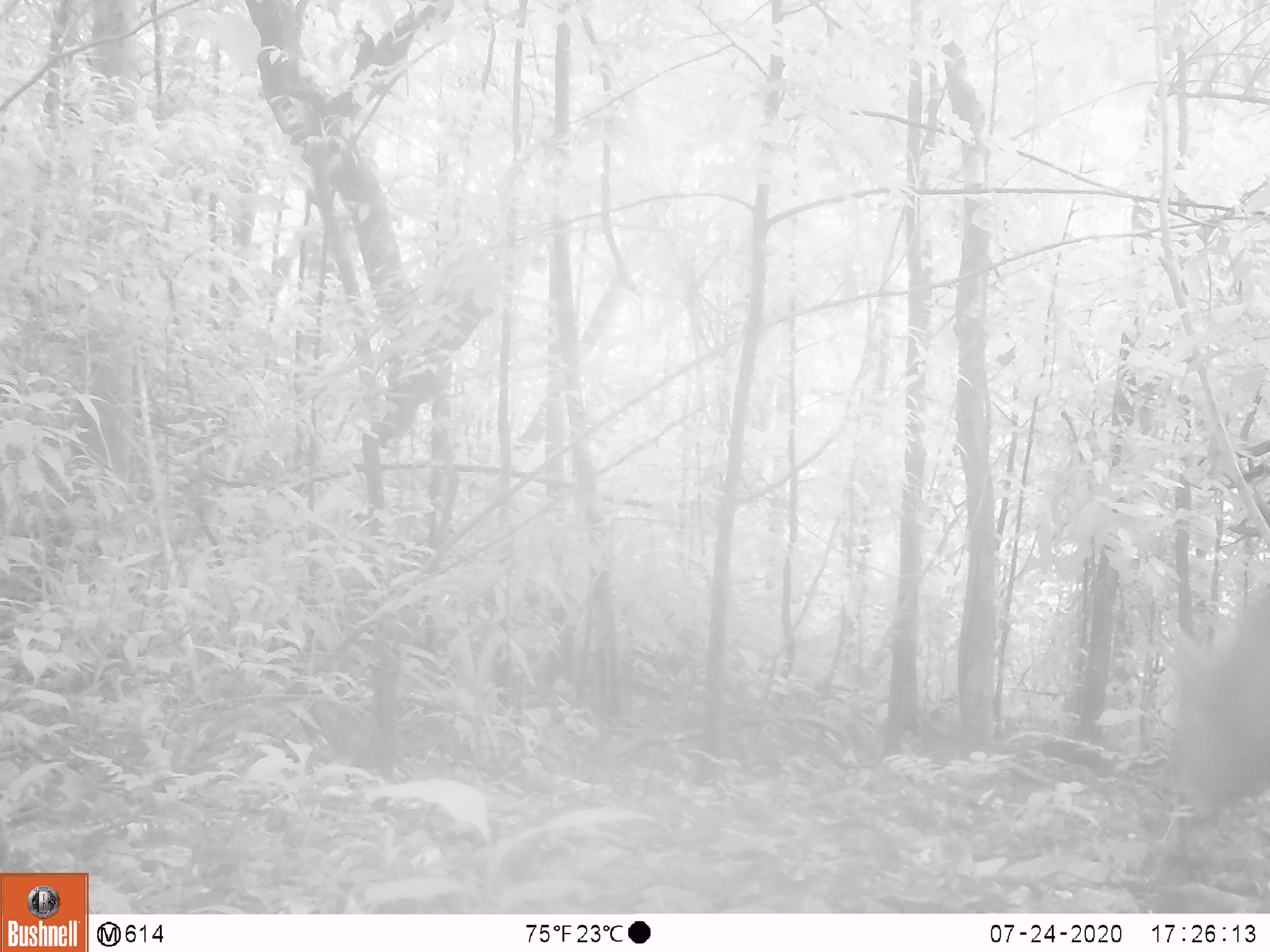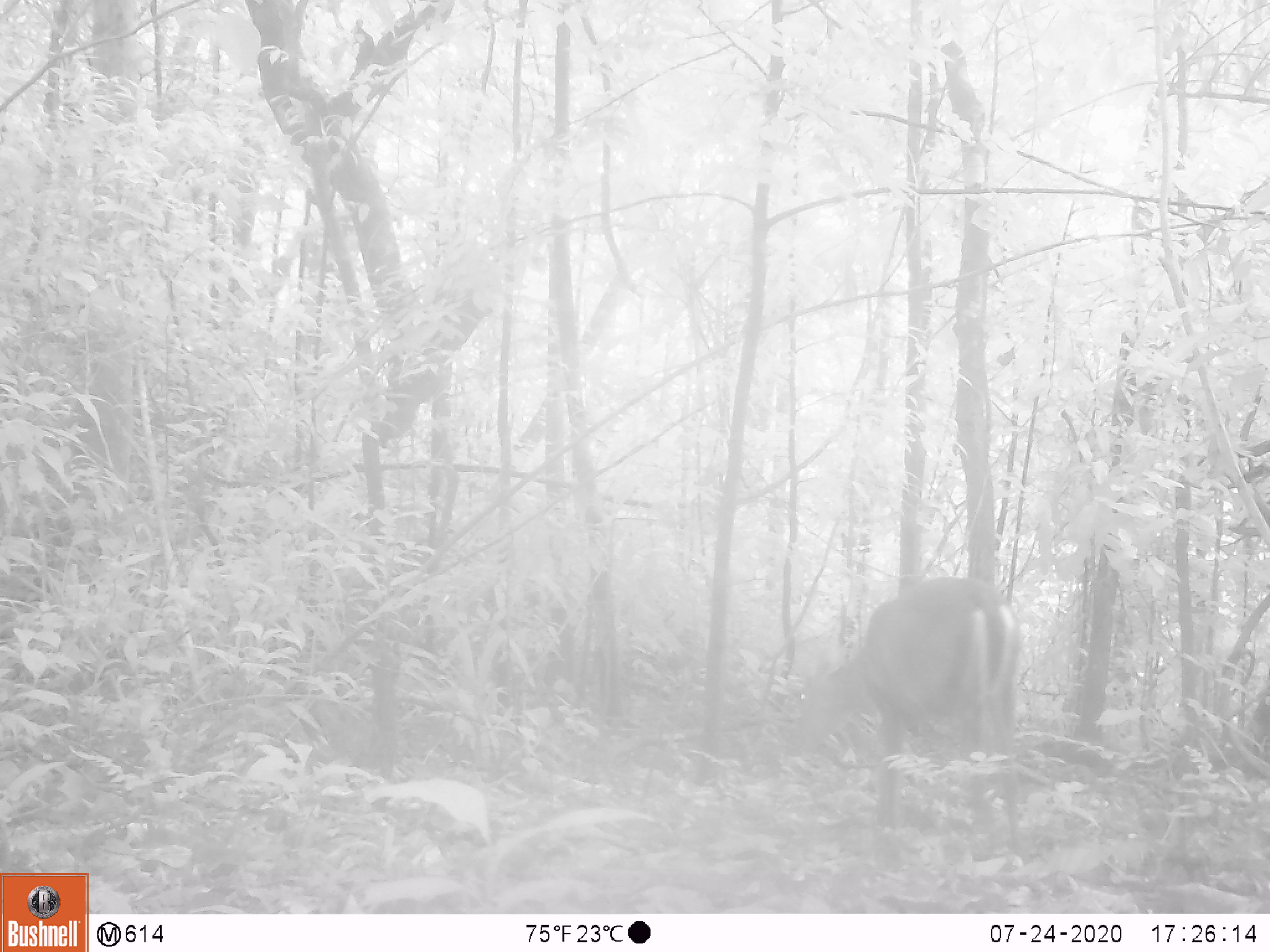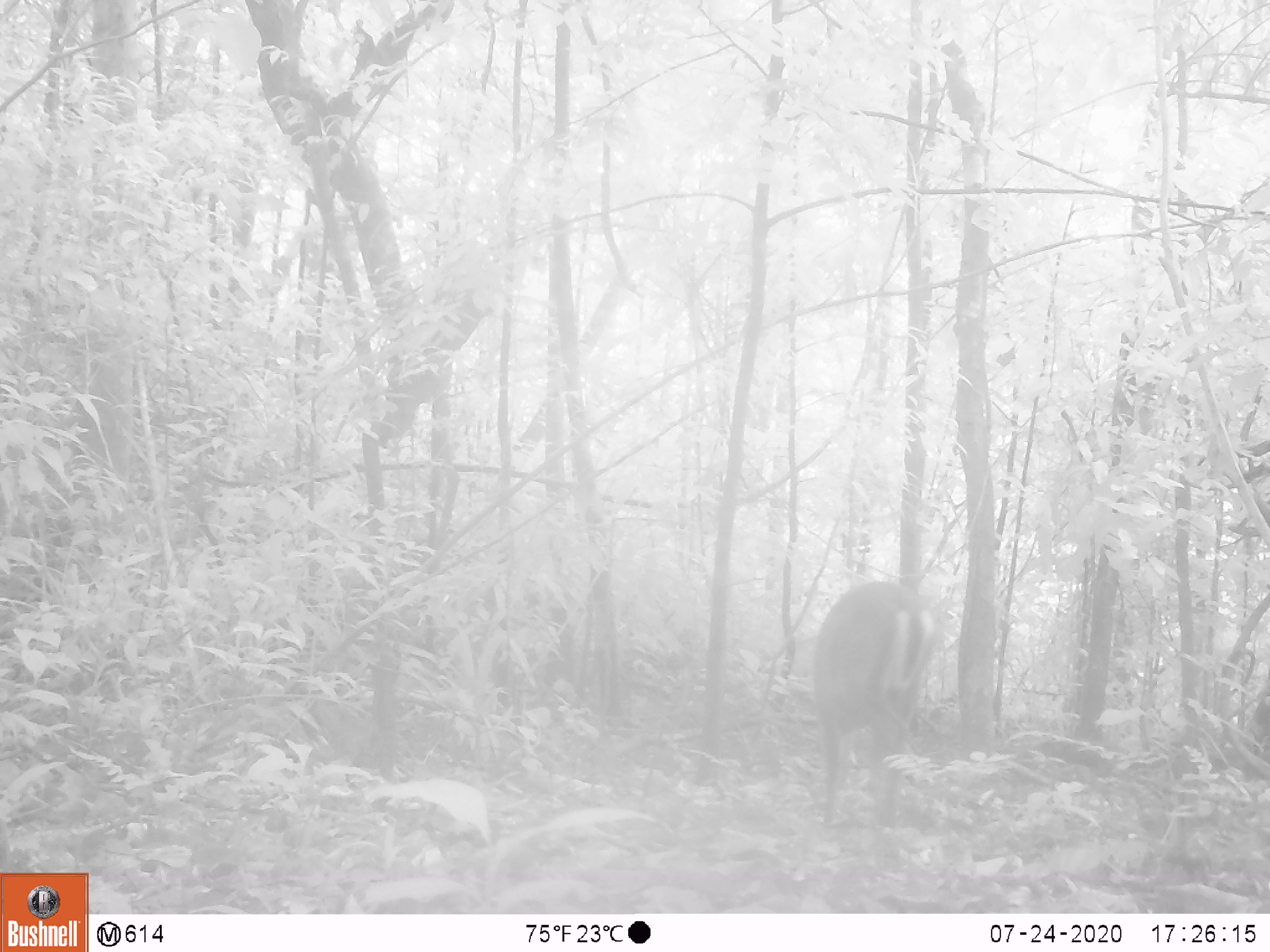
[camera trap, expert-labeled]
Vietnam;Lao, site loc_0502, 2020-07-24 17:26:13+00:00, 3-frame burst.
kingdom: Animalia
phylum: Chordata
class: Mammalia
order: Artiodactyla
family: Cervidae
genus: Muntiacus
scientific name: Muntiacus rooseveltorum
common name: roosevelt's muntjac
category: roosevelts muntjac group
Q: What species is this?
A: Roosevelts muntjac group (roosevelt's muntjac) (Muntiacus rooseveltorum).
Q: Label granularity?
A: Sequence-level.